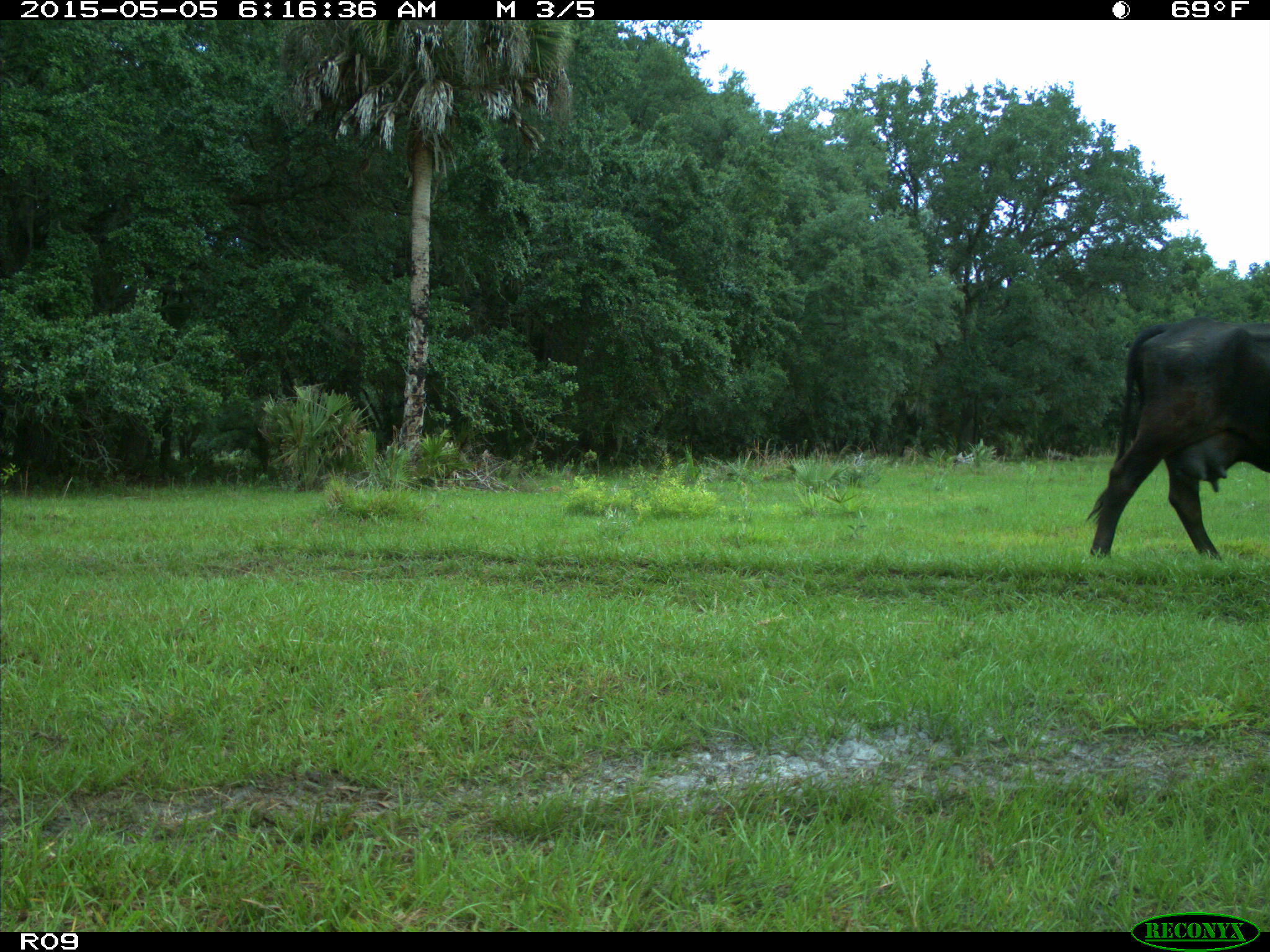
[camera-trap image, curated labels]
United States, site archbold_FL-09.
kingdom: Animalia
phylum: Chordata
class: Mammalia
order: Artiodactyla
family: Bovidae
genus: Bos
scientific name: Bos taurus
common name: domestic cow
Bos taurus (domestic cow).